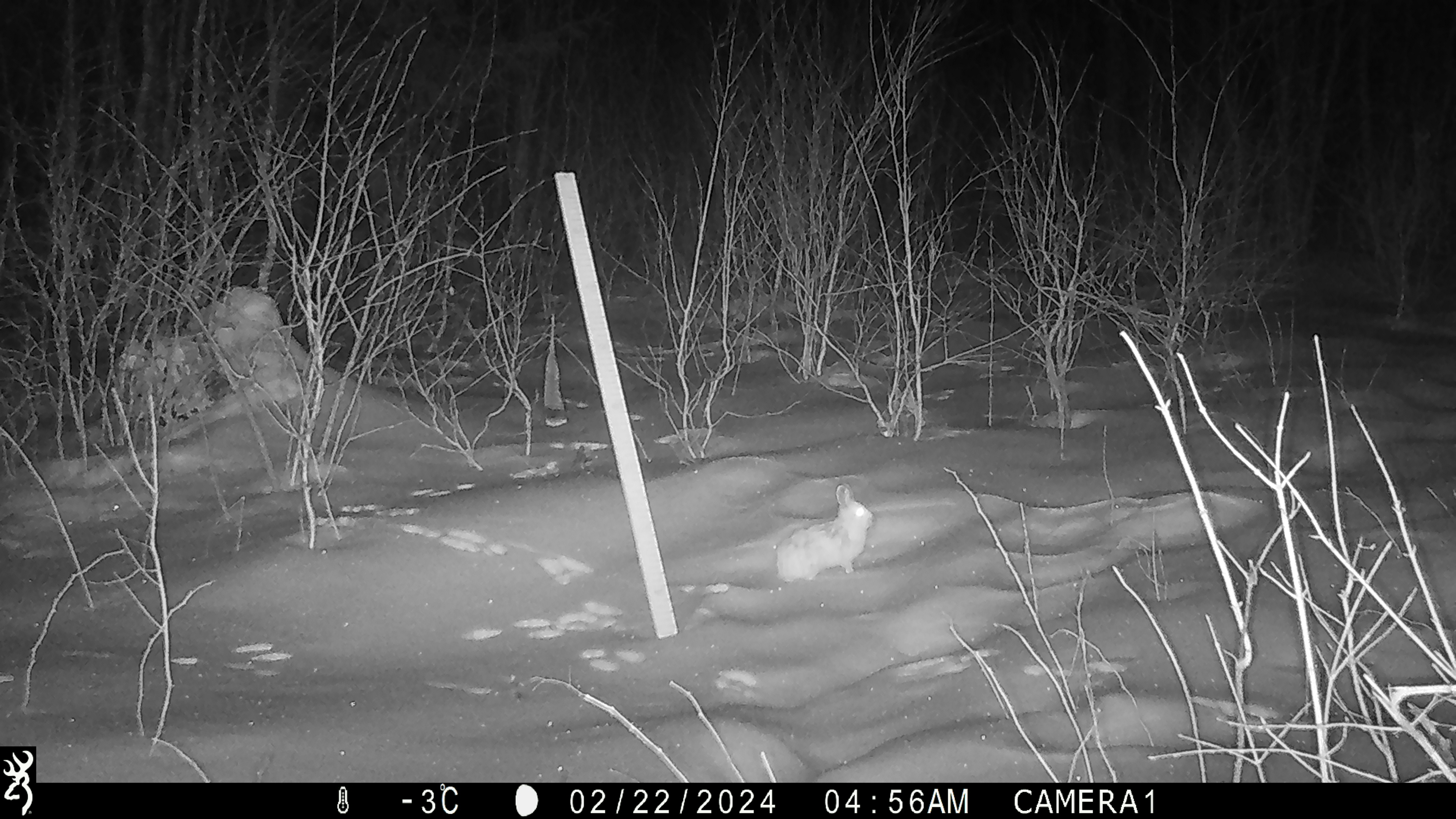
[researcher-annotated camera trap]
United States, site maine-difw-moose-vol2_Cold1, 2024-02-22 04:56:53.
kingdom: Animalia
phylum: Chordata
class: Mammalia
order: Lagomorpha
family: Leporidae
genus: Lepus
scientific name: Lepus americanus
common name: snowshoe hare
Snowshoe hare (Lepus americanus).